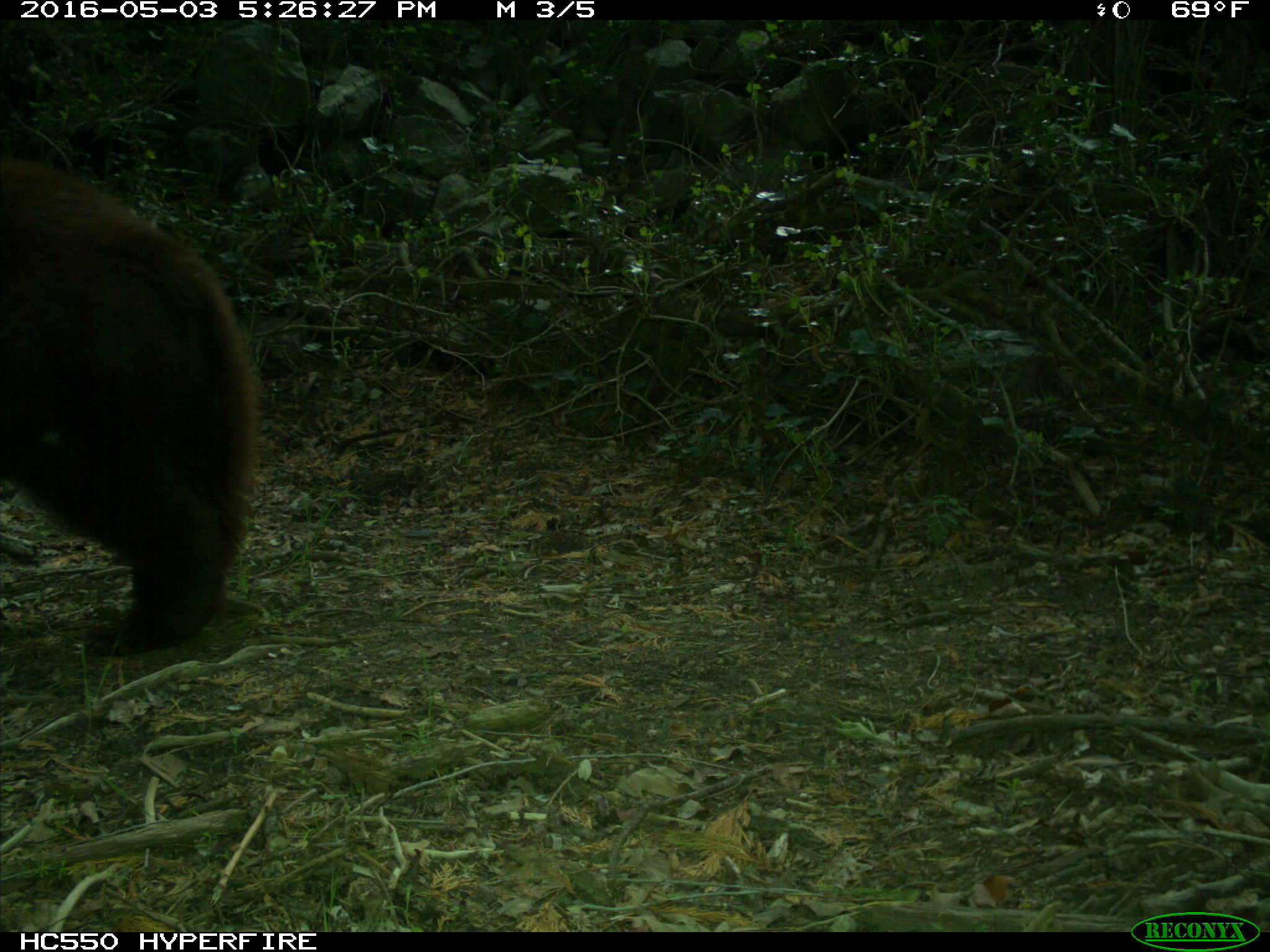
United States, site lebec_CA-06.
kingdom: Animalia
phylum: Chordata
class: Mammalia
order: Carnivora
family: Ursidae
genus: Ursus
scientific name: Ursus americanus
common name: american black bear